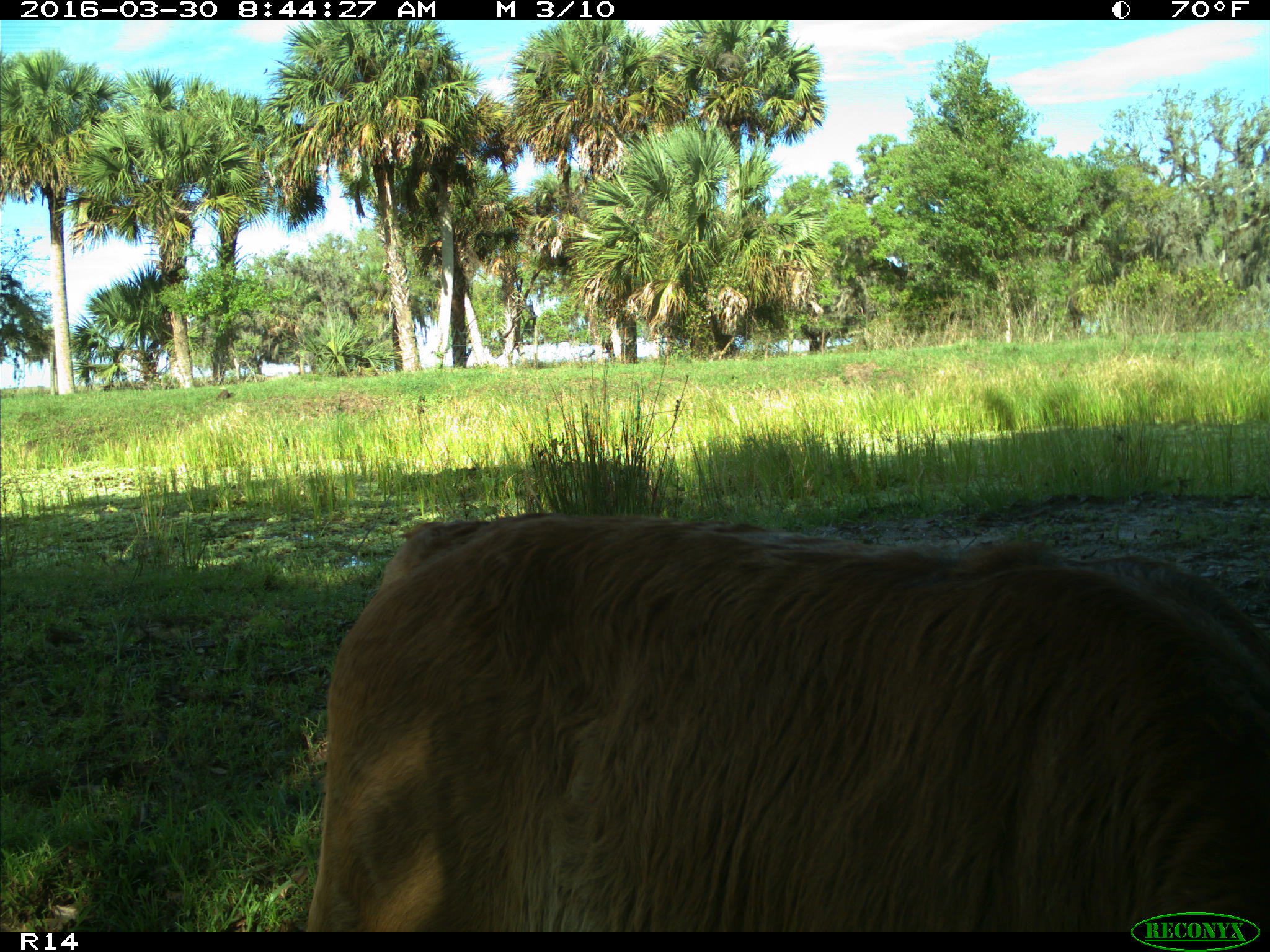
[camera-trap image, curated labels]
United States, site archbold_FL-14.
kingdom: Animalia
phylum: Chordata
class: Mammalia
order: Artiodactyla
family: Bovidae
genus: Bos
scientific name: Bos taurus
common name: domestic cow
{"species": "Bos taurus (domestic cow)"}